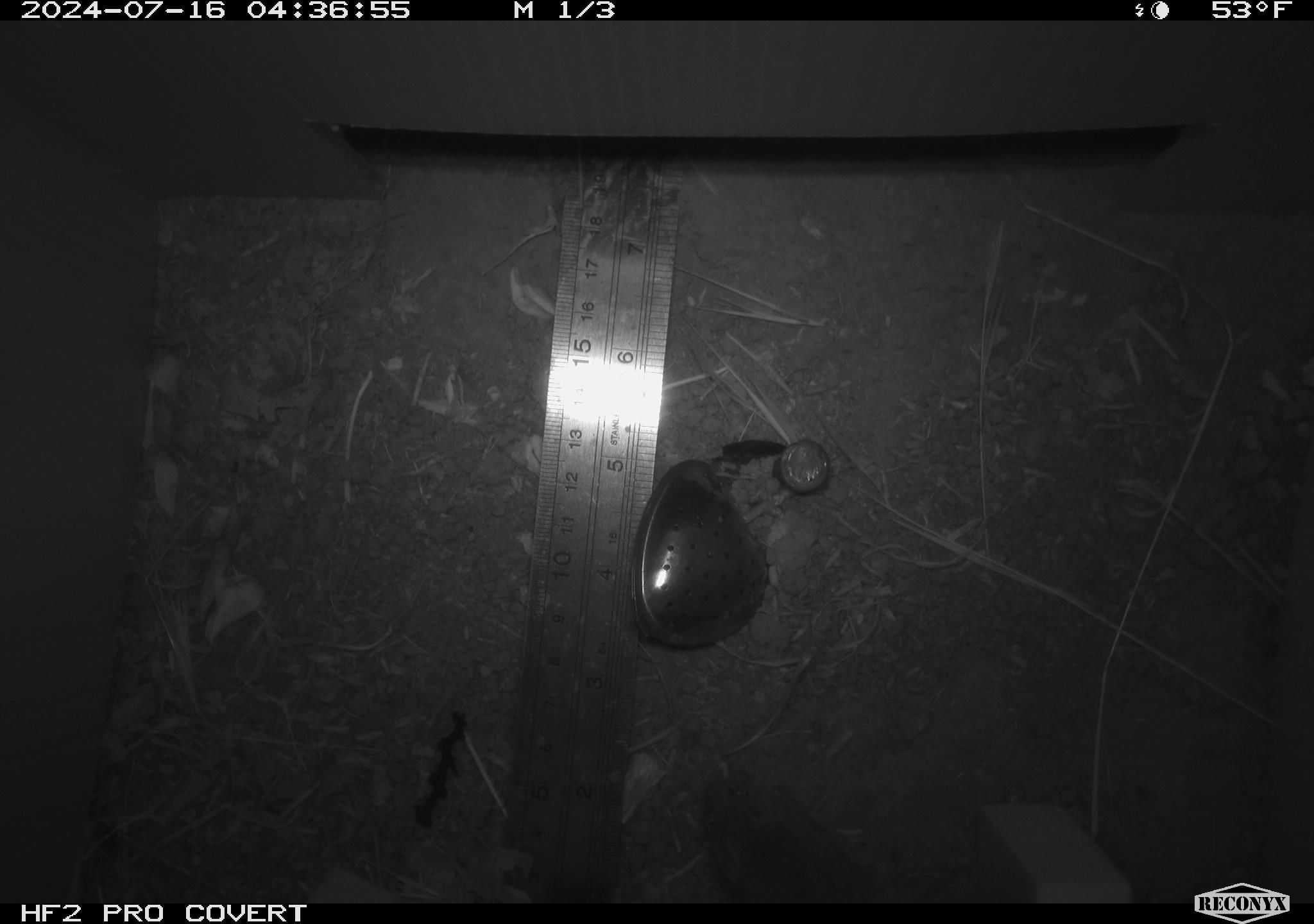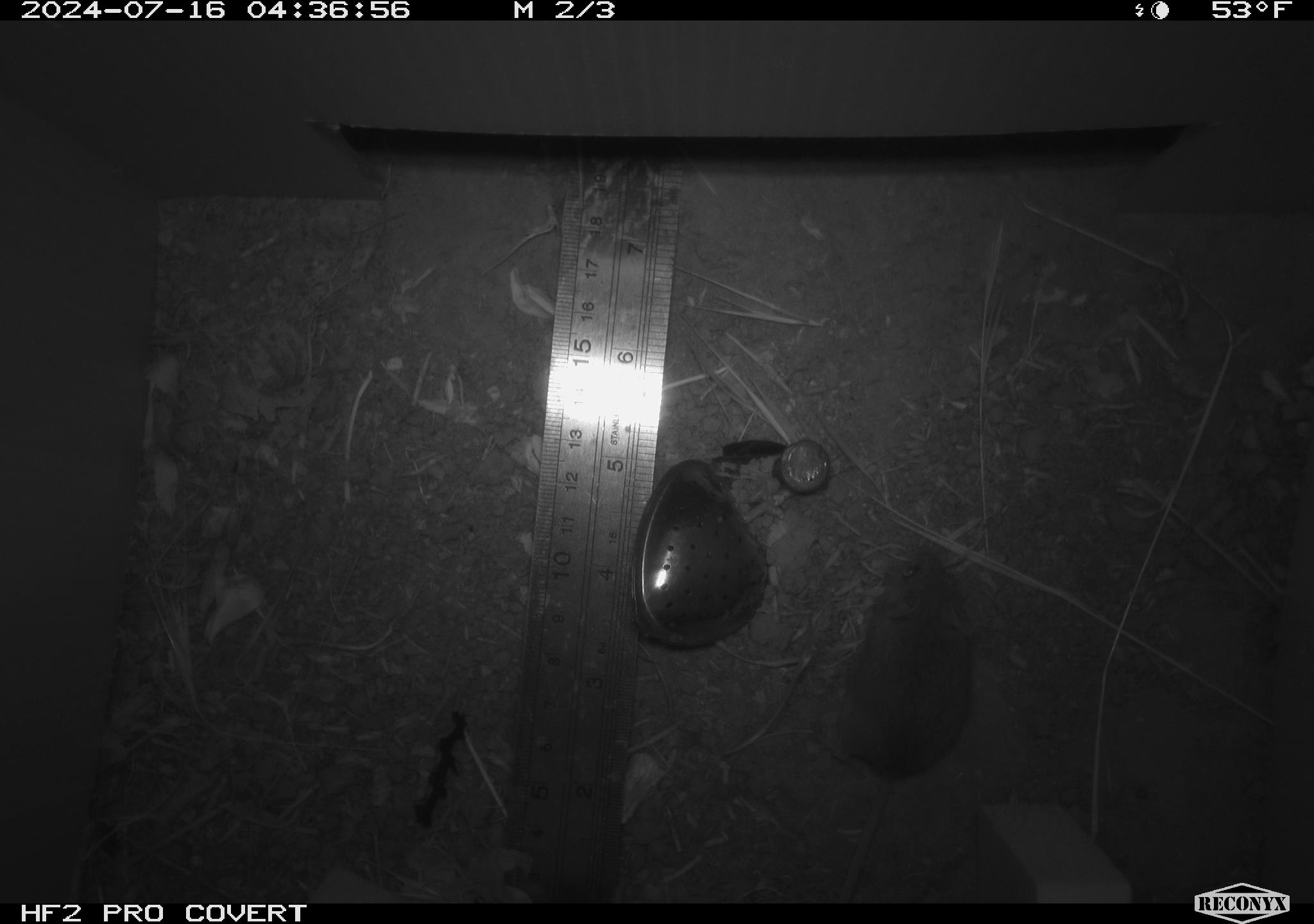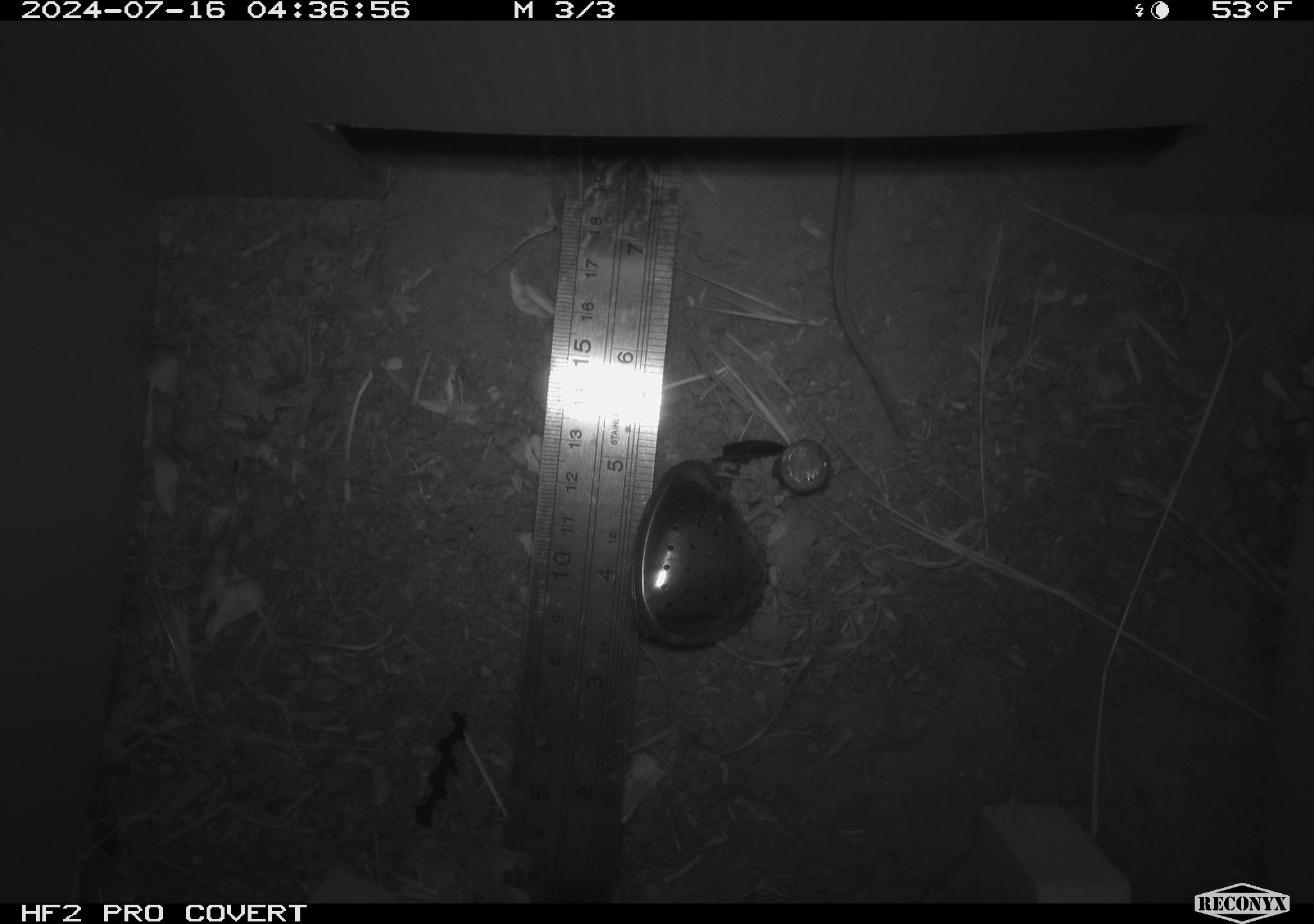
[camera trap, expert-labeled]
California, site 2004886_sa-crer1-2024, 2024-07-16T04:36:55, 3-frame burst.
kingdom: Animalia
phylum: Chordata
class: Mammalia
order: Rodentia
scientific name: Rodentia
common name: mouse species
Mouse species (Rodentia).